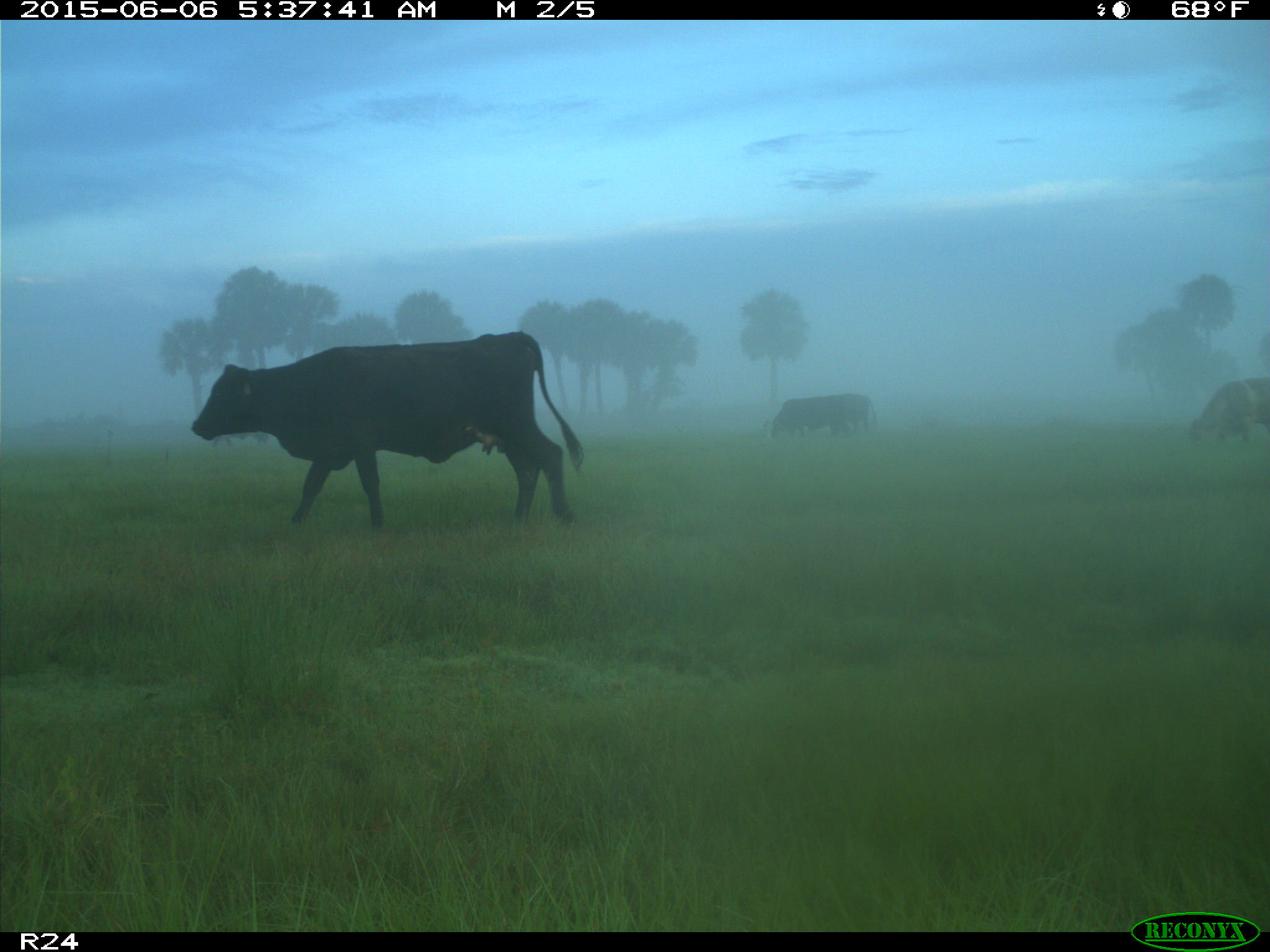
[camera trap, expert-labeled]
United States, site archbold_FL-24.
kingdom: Animalia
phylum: Chordata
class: Mammalia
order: Artiodactyla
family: Bovidae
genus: Bos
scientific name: Bos taurus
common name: domestic cow